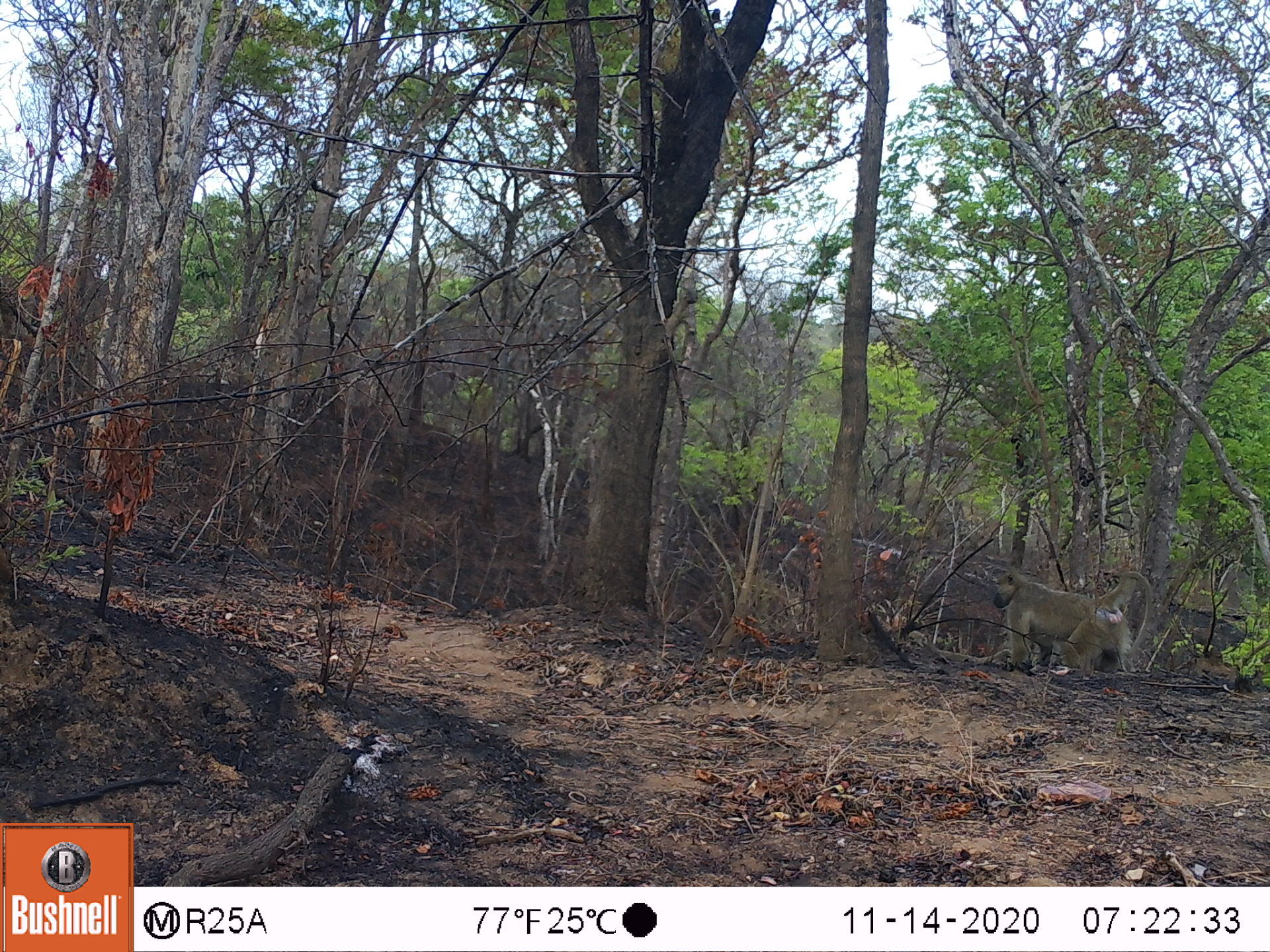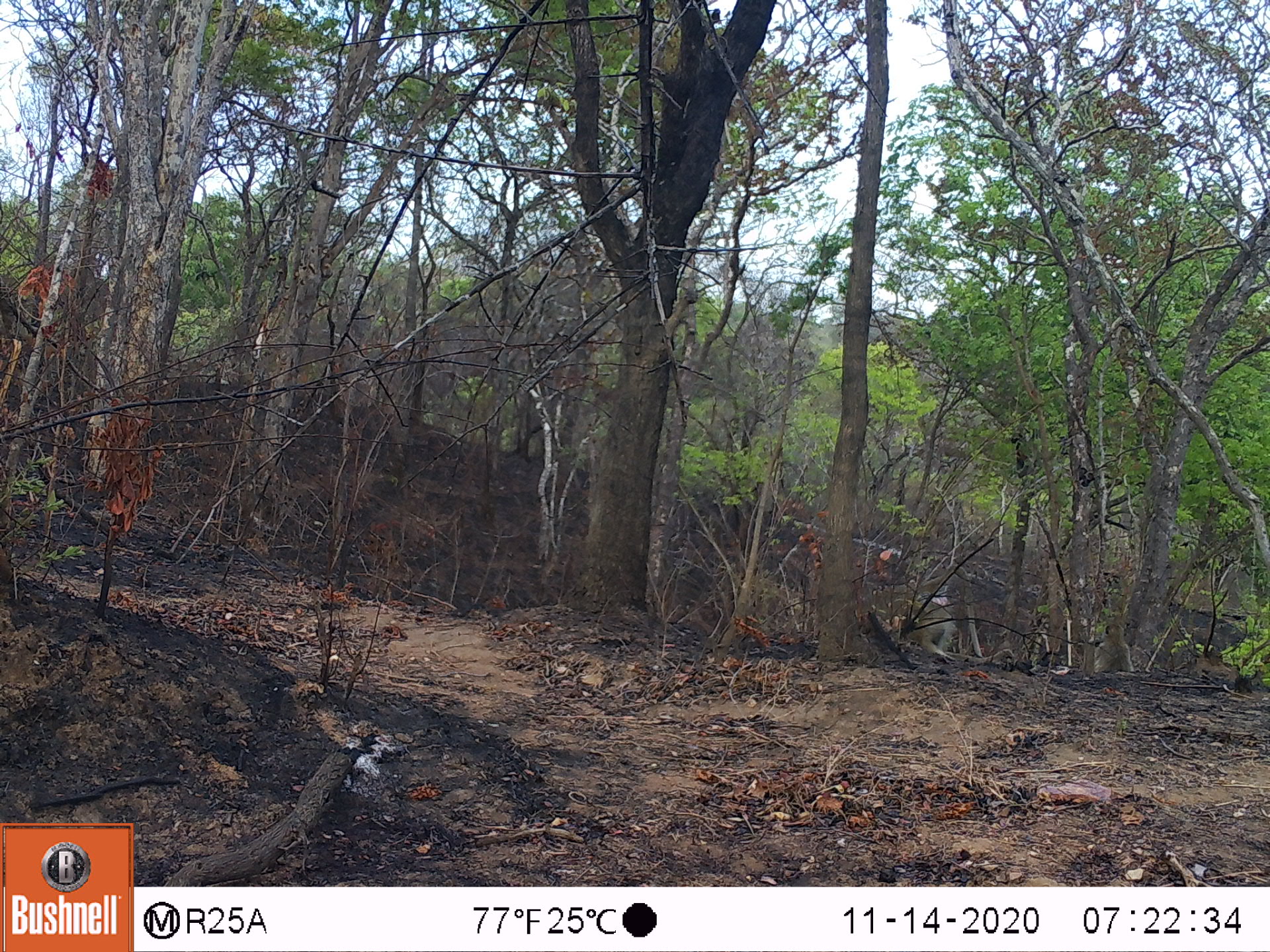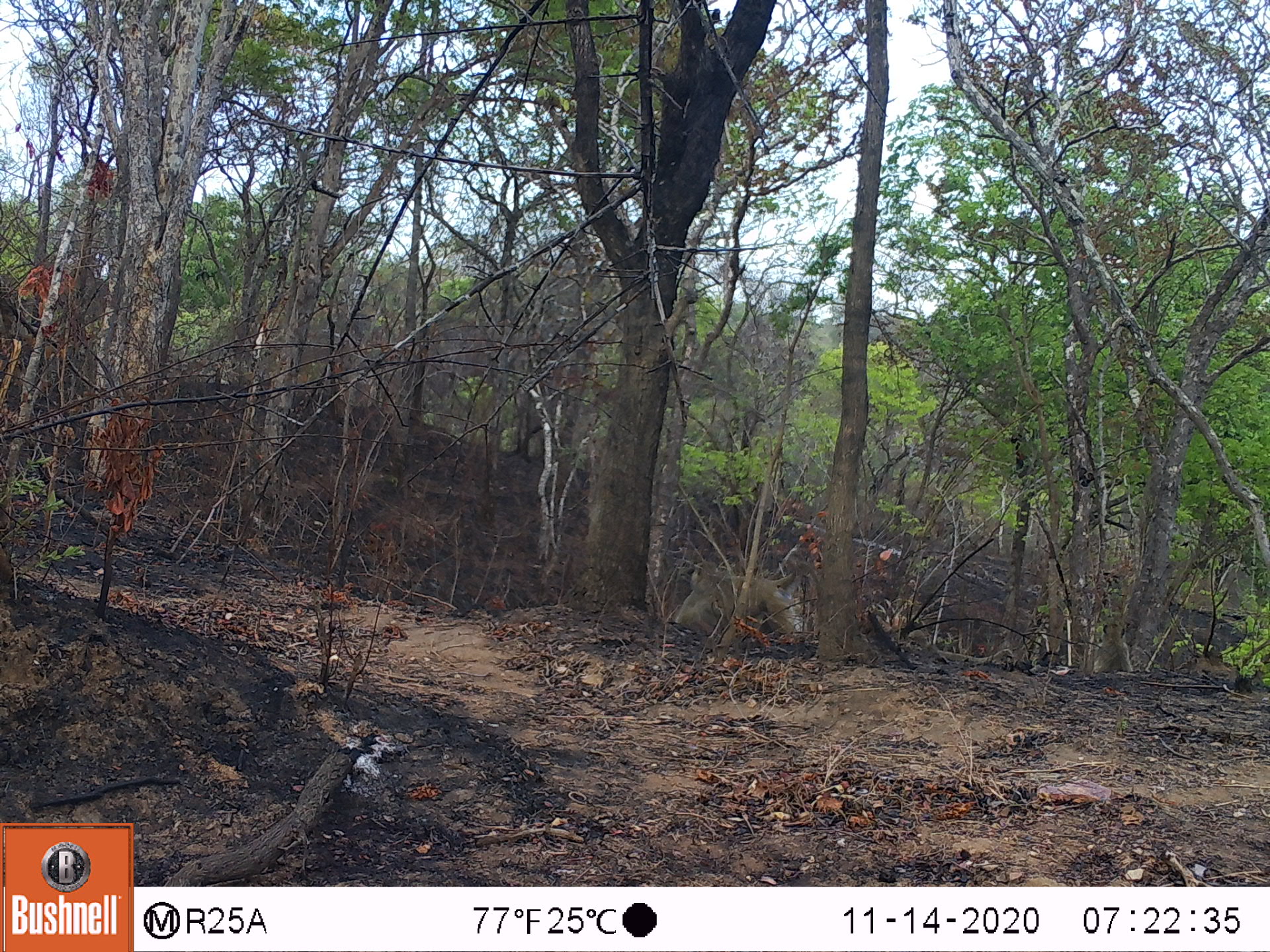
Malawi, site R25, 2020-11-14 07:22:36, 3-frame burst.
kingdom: Animalia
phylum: Chordata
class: Mammalia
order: Primates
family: Cercopithecidae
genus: Papio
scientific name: Papio cynocephalus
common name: yellow baboon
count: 1